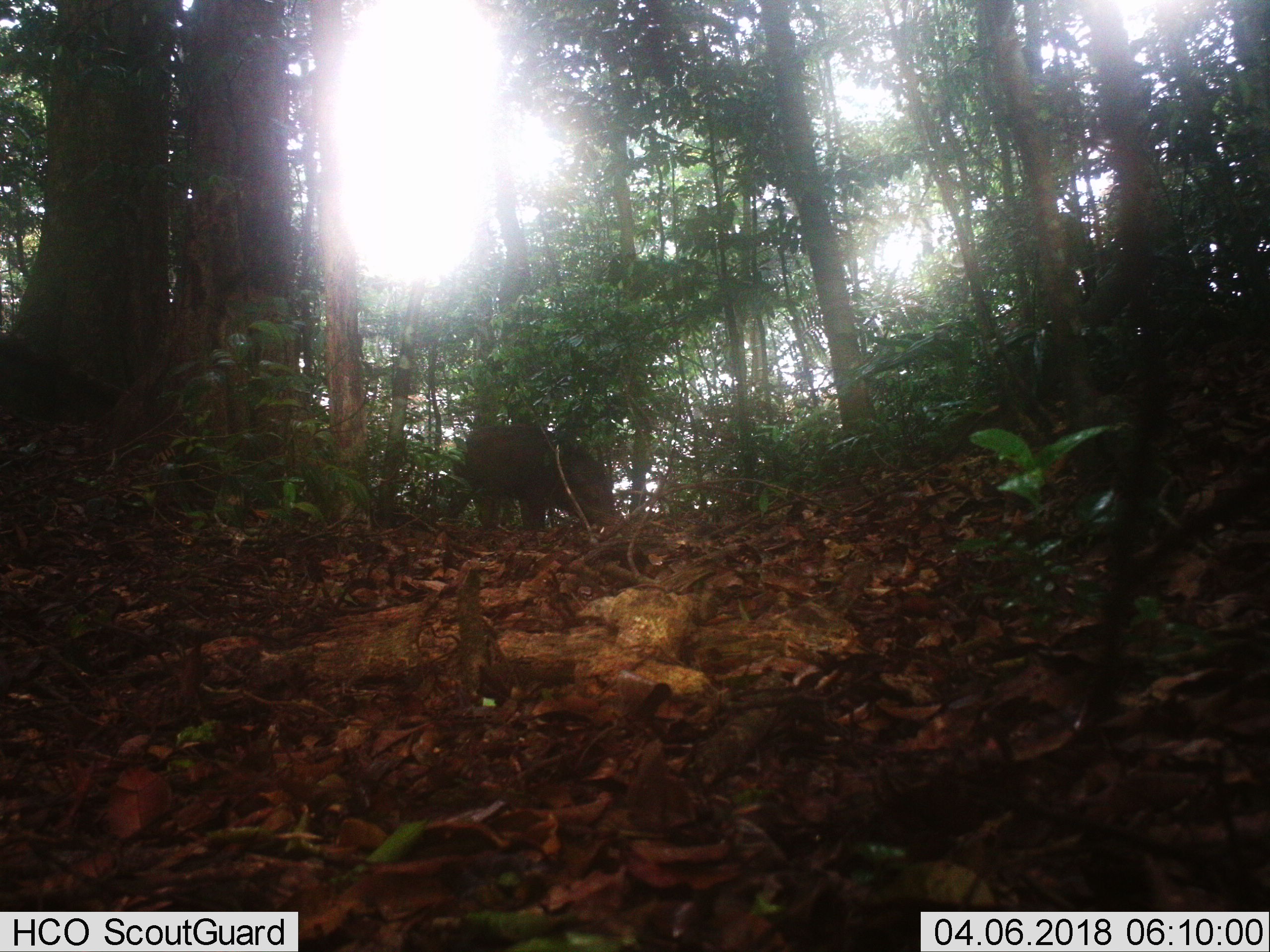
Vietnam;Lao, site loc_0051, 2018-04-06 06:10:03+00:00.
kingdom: Animalia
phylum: Chordata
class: Mammalia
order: Artiodactyla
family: Suidae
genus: Sus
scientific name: Sus scrofa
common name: eurasian wild pig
Eurasian wild pig (Sus scrofa). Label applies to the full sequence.